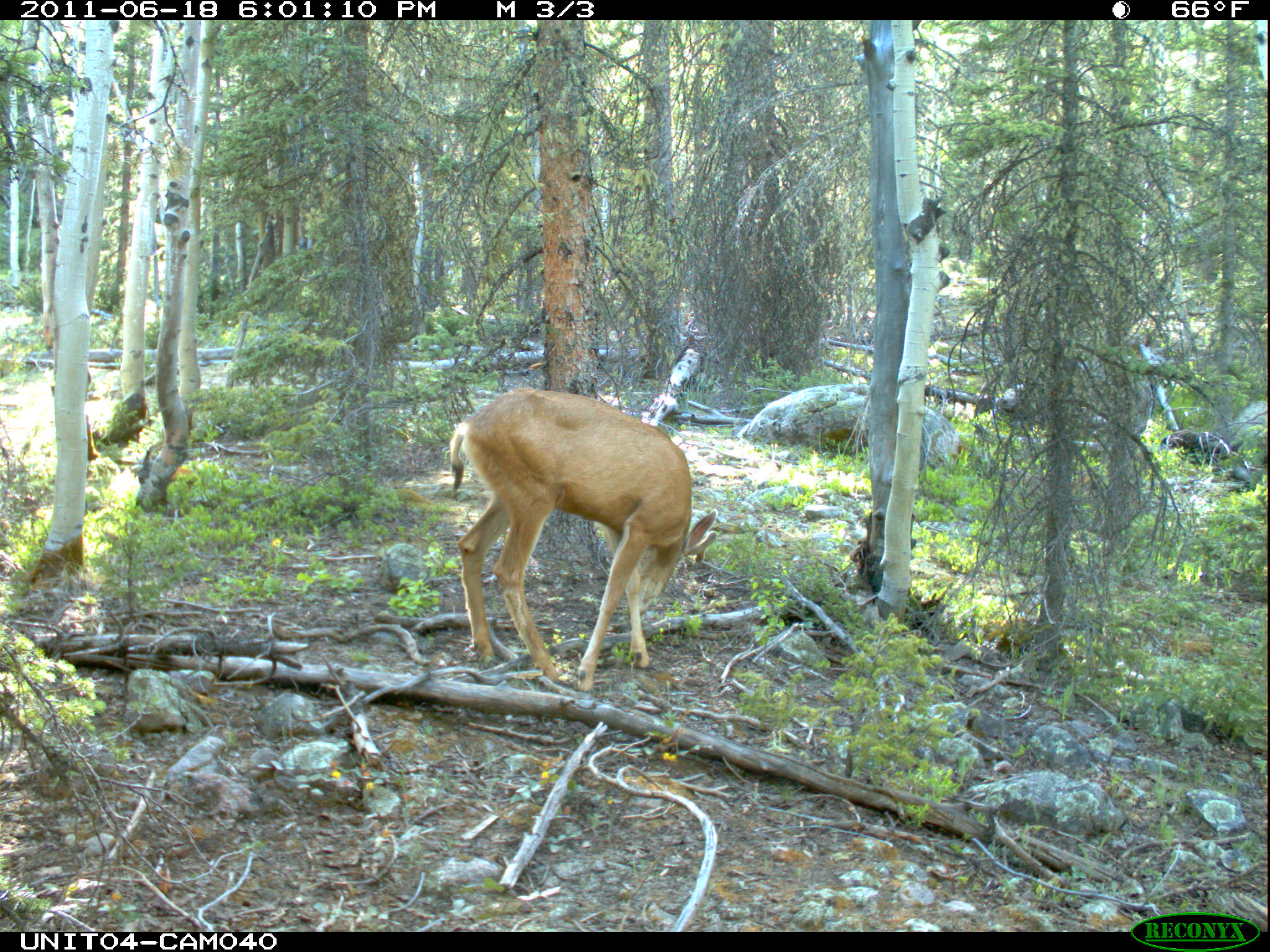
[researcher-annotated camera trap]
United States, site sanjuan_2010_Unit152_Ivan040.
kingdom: Animalia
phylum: Chordata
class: Mammalia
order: Artiodactyla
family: Cervidae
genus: Odocoileus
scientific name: Odocoileus hemionus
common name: mule deer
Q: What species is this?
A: Odocoileus hemionus (mule deer).